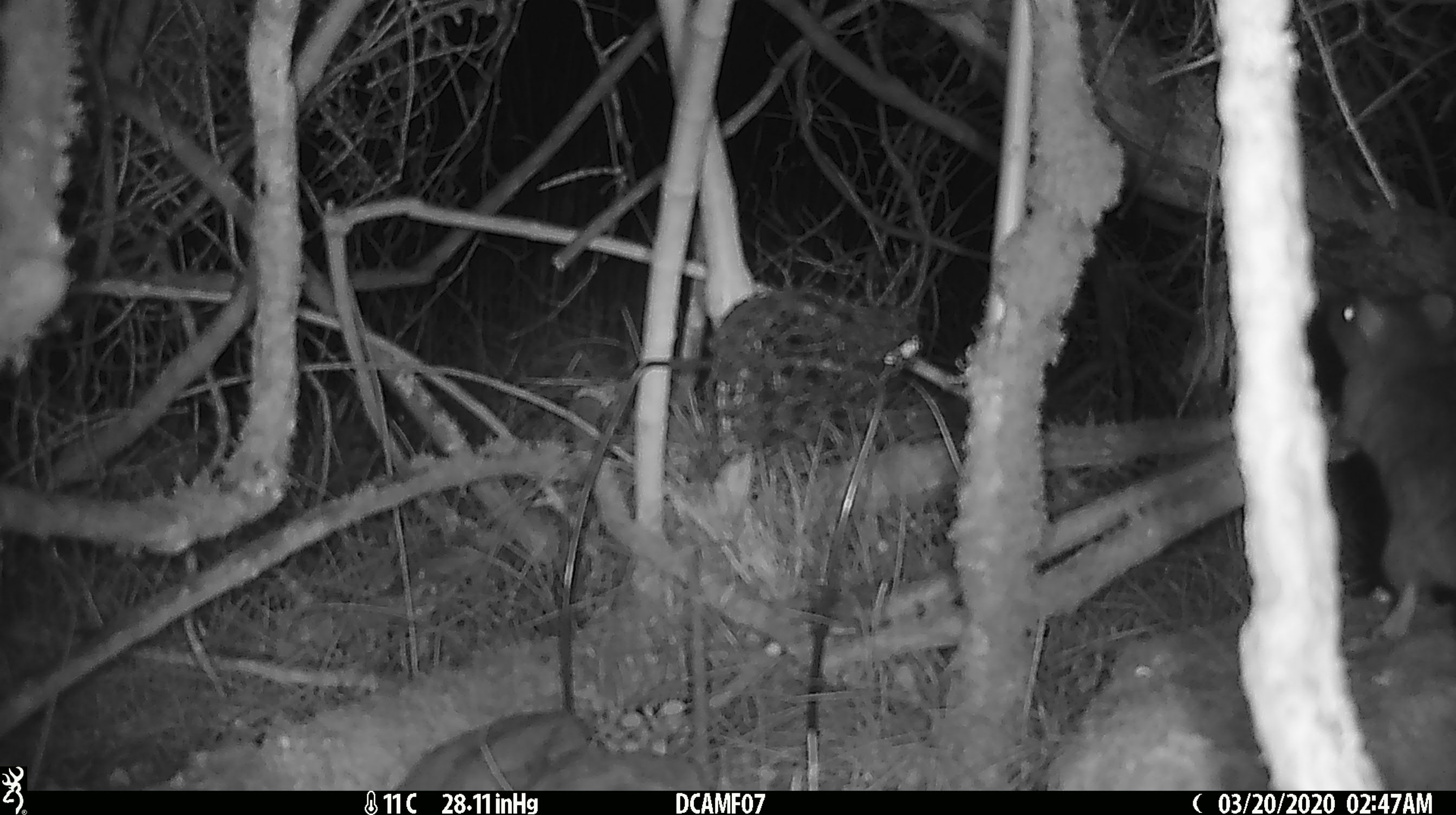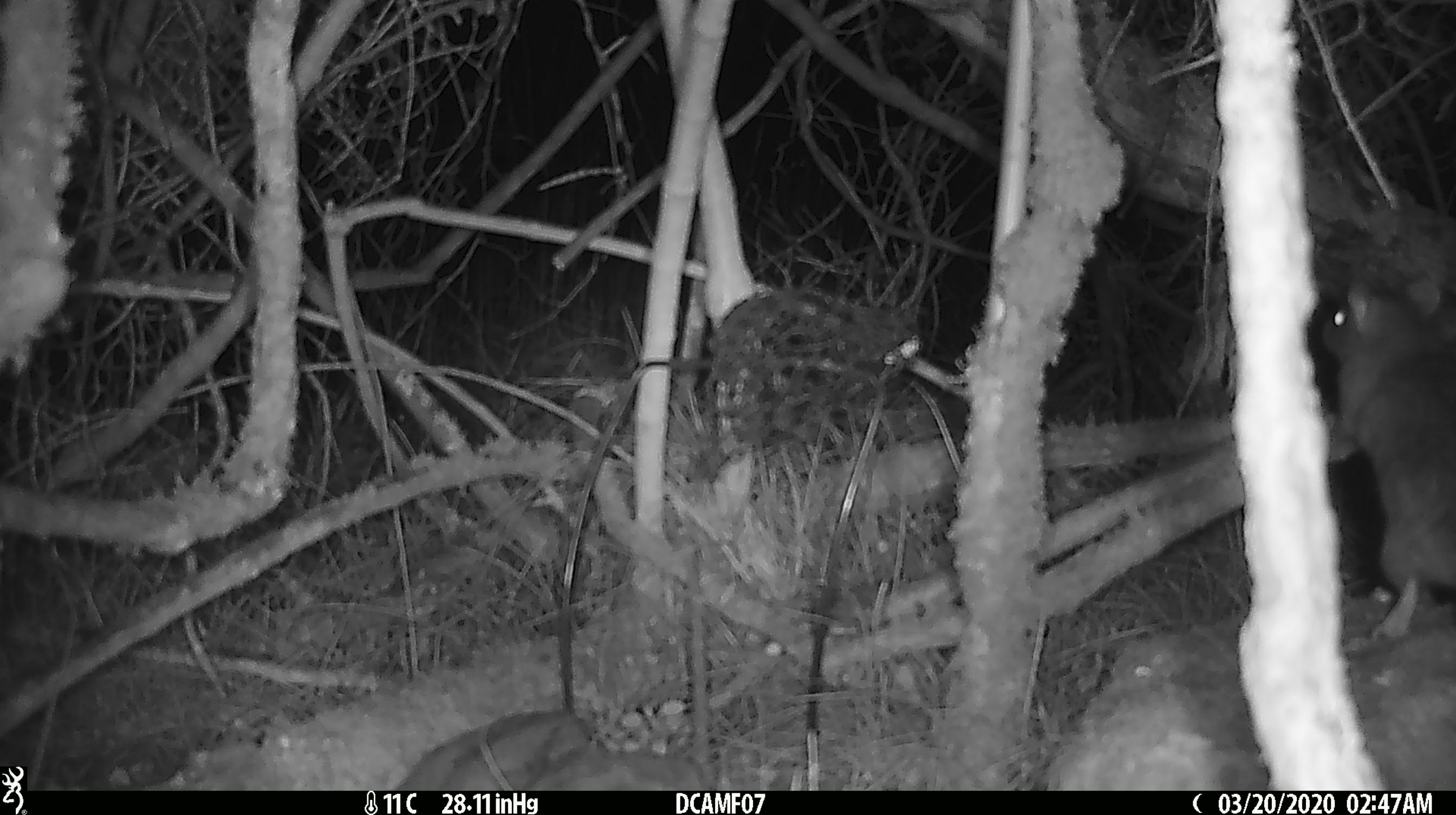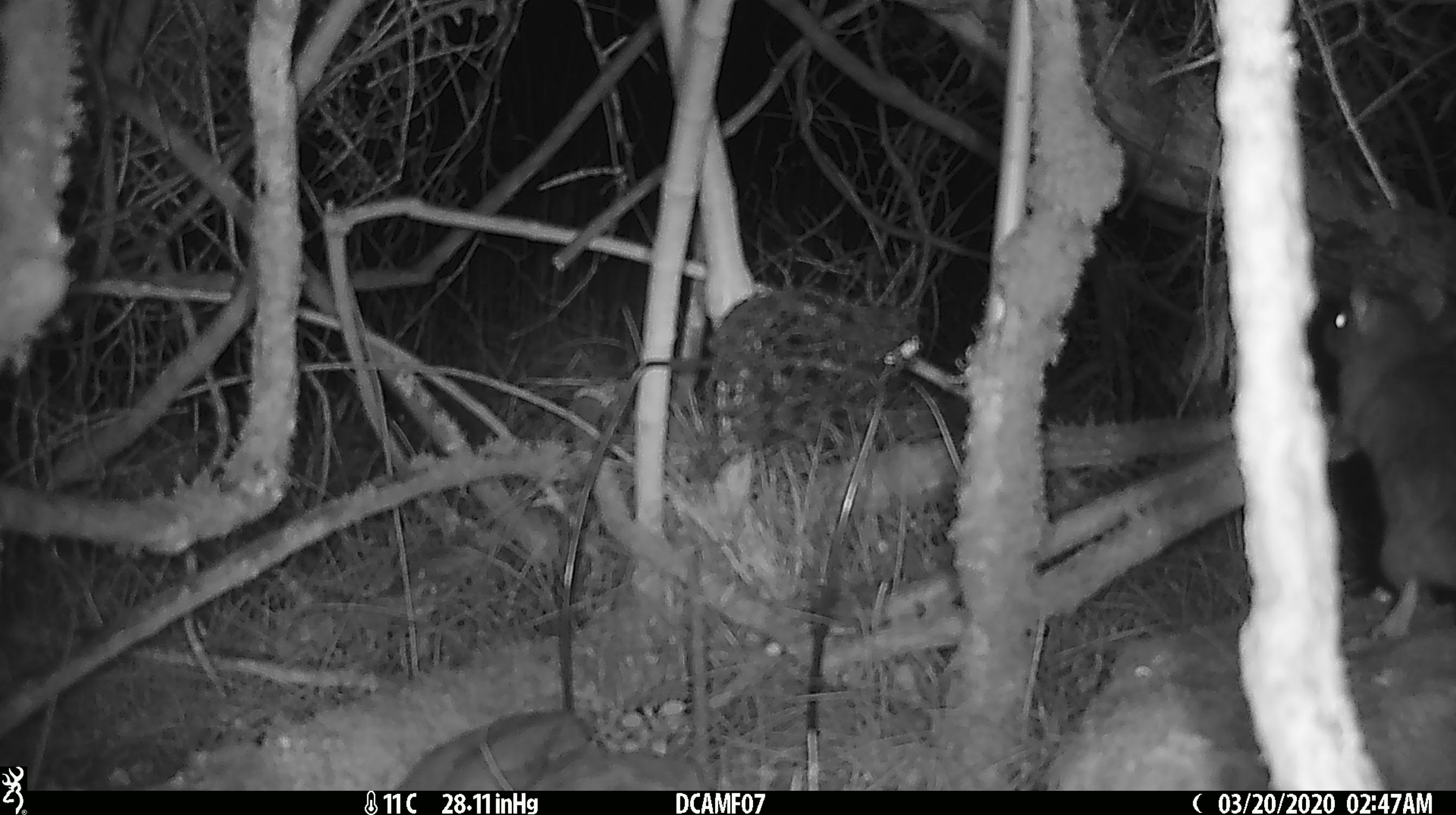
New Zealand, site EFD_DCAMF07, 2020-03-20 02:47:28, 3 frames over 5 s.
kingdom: Animalia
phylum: Chordata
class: Mammalia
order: Rodentia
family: Muridae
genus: Rattus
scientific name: Rattus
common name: rat